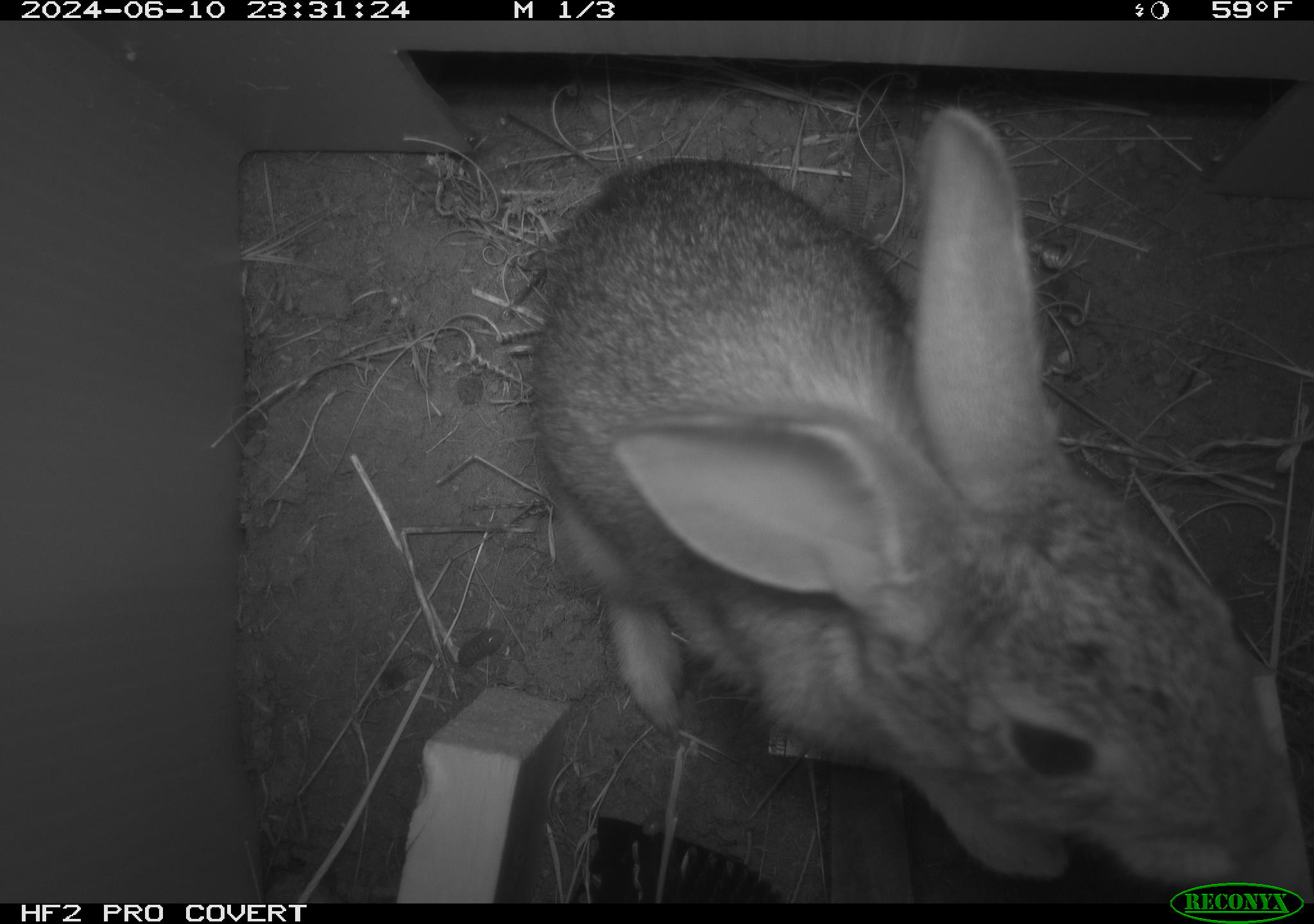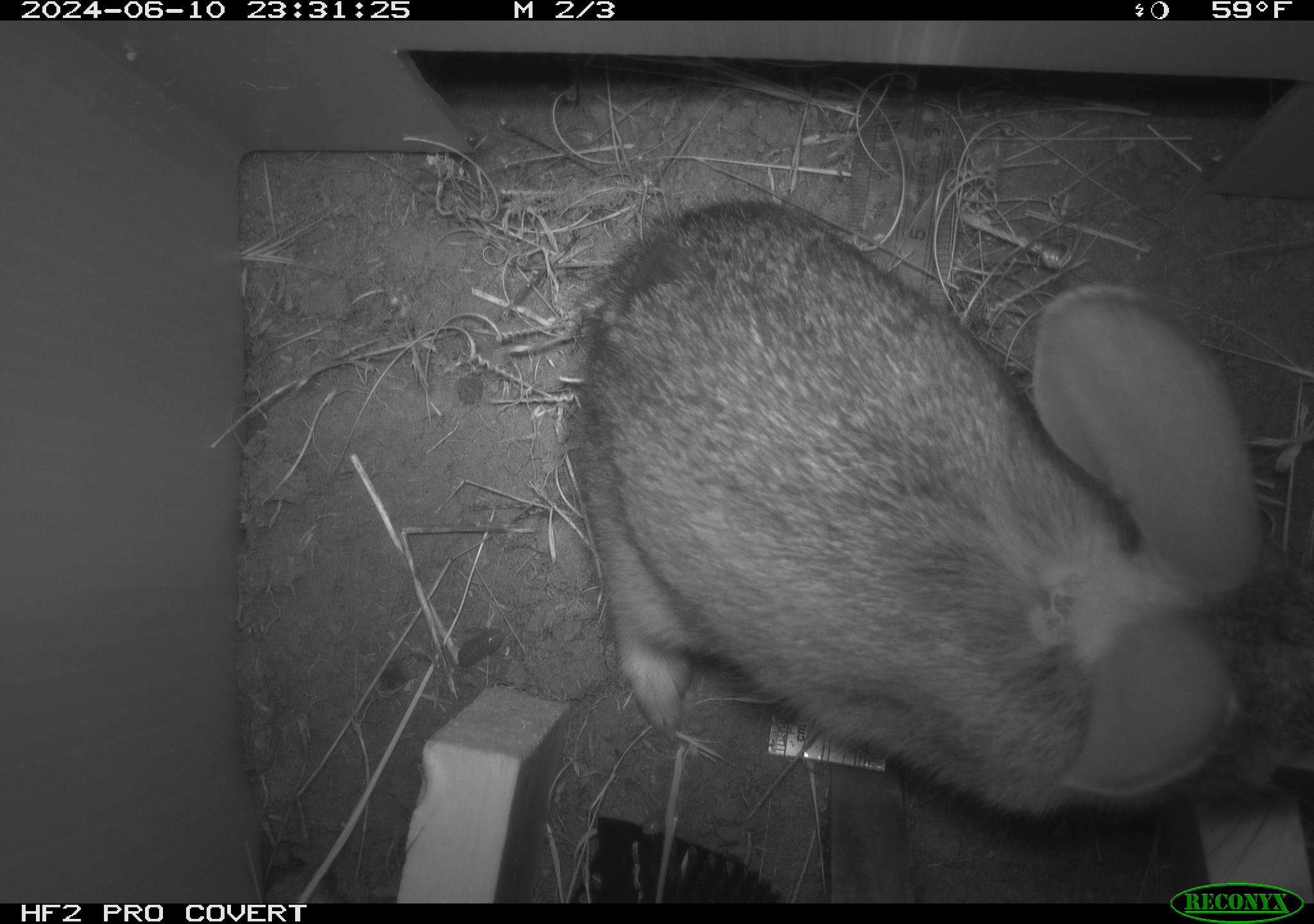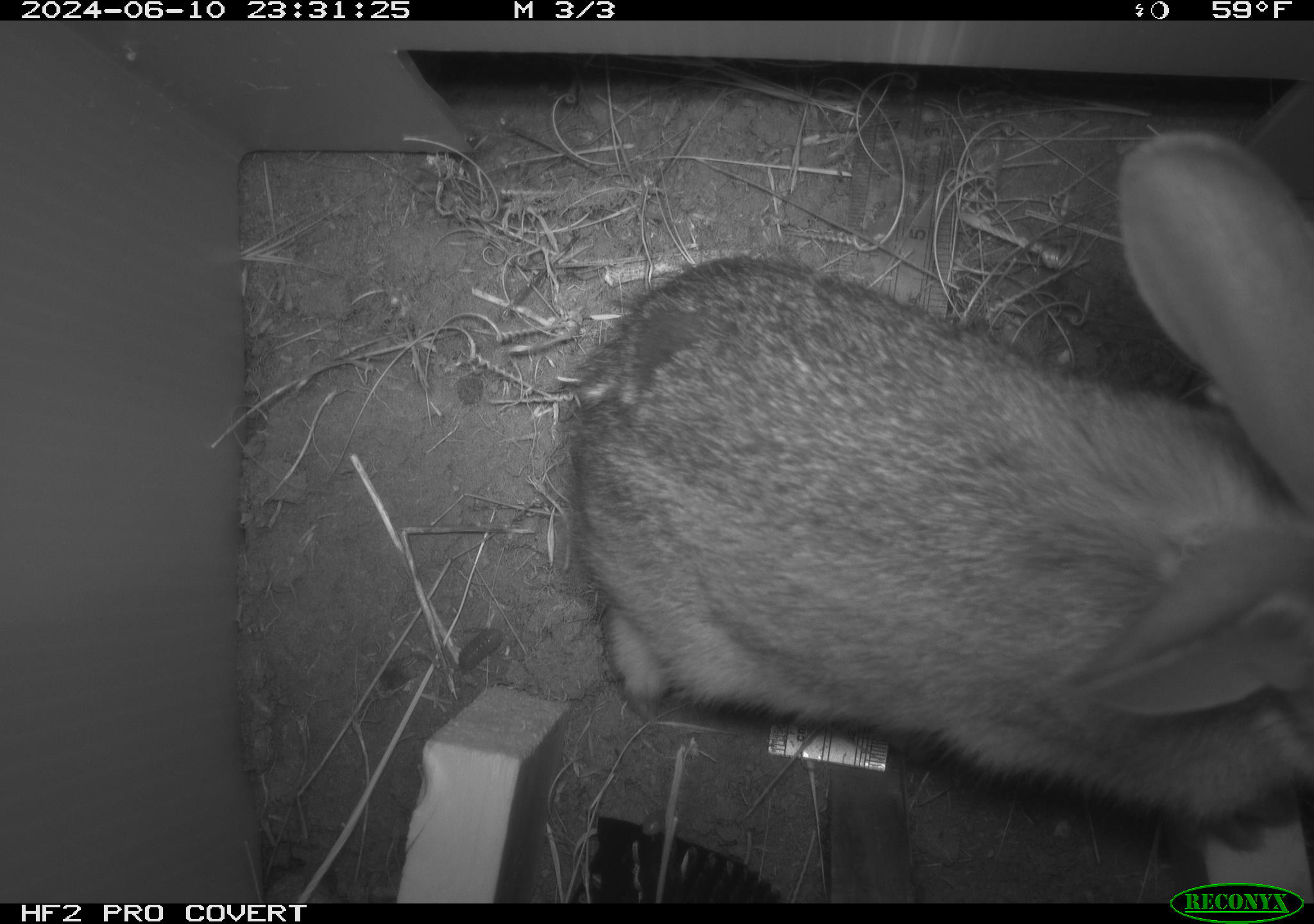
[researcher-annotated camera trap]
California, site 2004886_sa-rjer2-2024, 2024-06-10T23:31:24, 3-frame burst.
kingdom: Animalia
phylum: Chordata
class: Mammalia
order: Lagomorpha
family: Leporidae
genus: Sylvilagus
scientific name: Sylvilagus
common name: cottontail rabbits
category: sylvilagus species